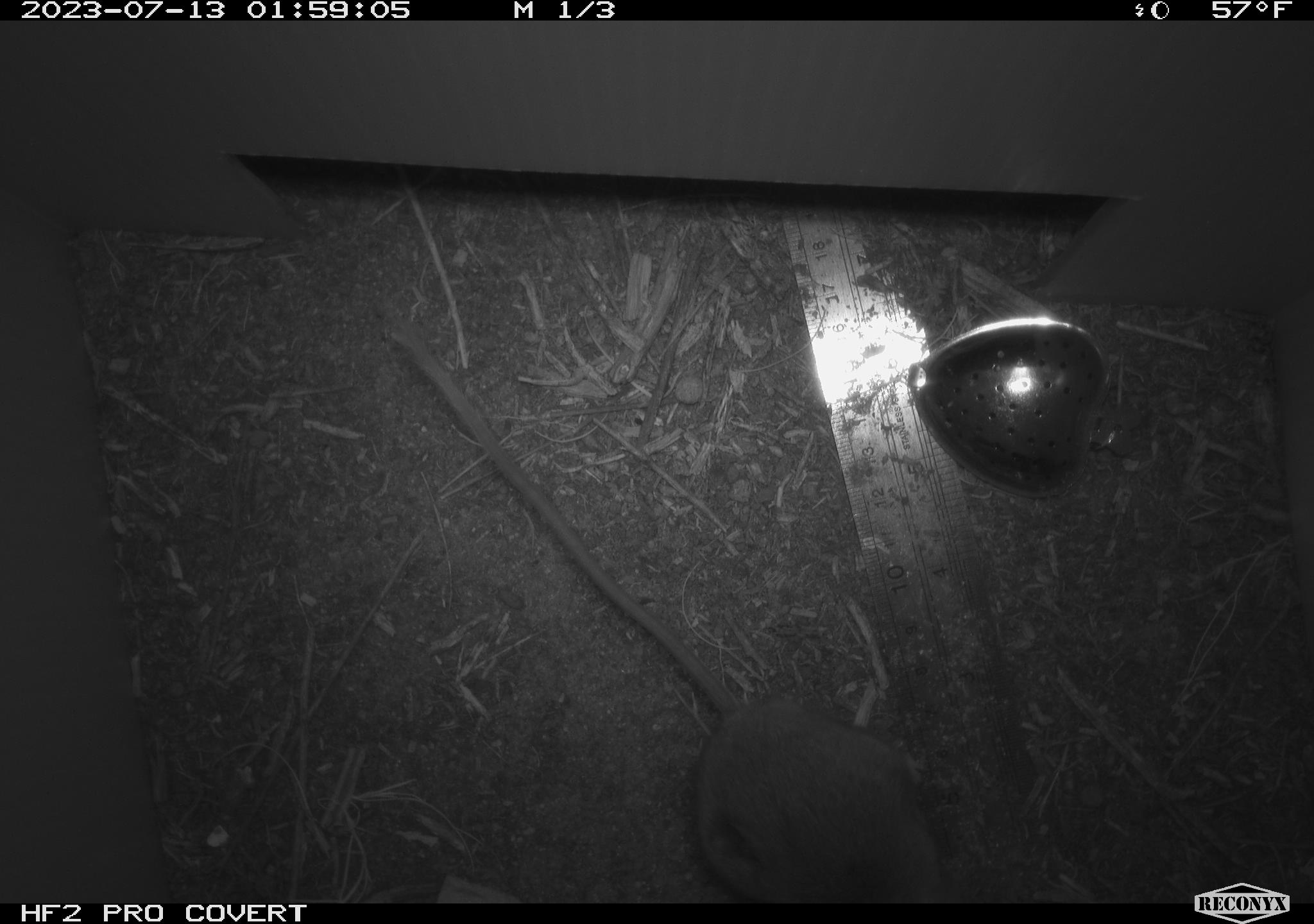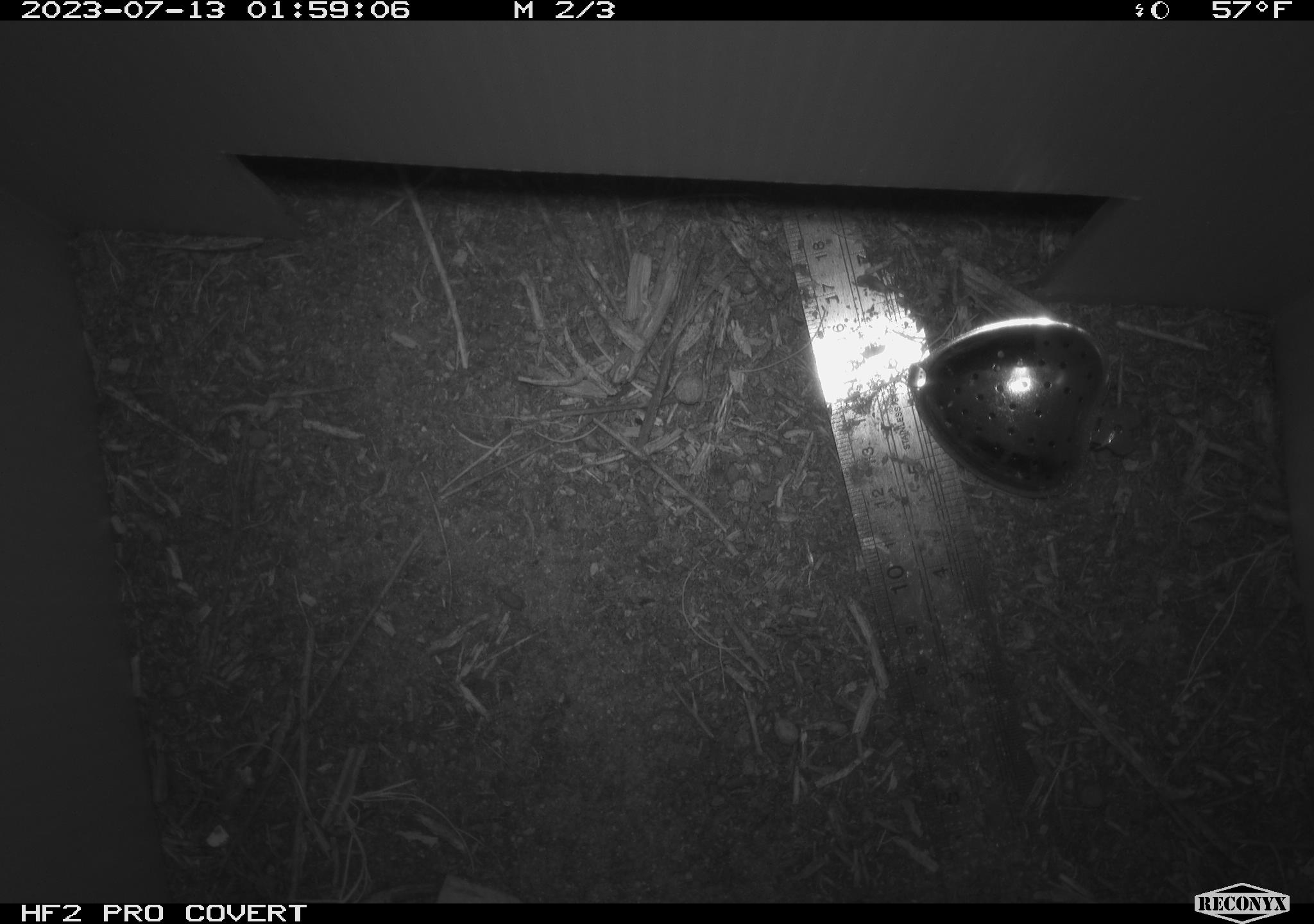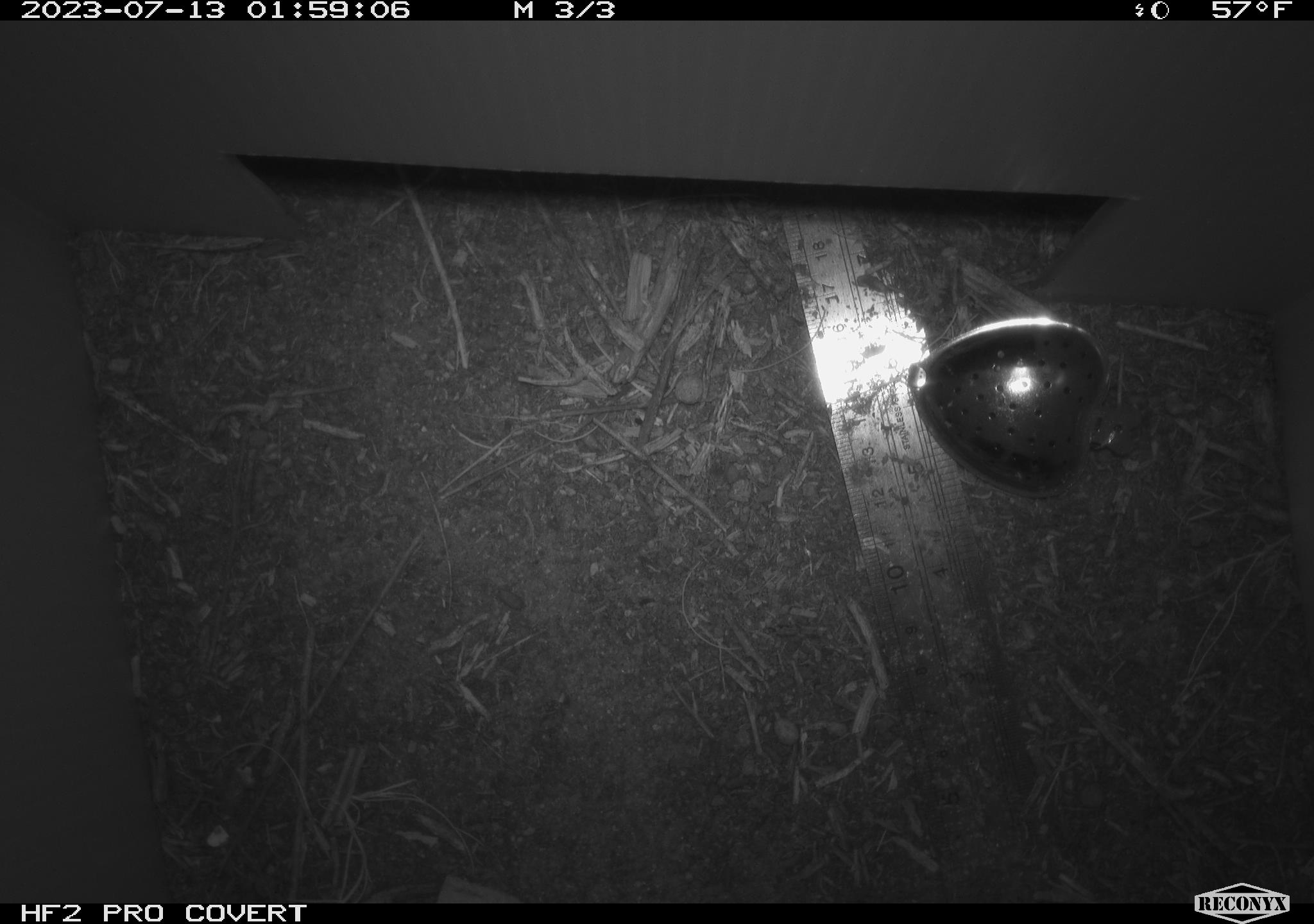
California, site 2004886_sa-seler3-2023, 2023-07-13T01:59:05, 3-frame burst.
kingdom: Animalia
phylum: Chordata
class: Mammalia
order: Rodentia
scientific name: Rodentia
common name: mouse species